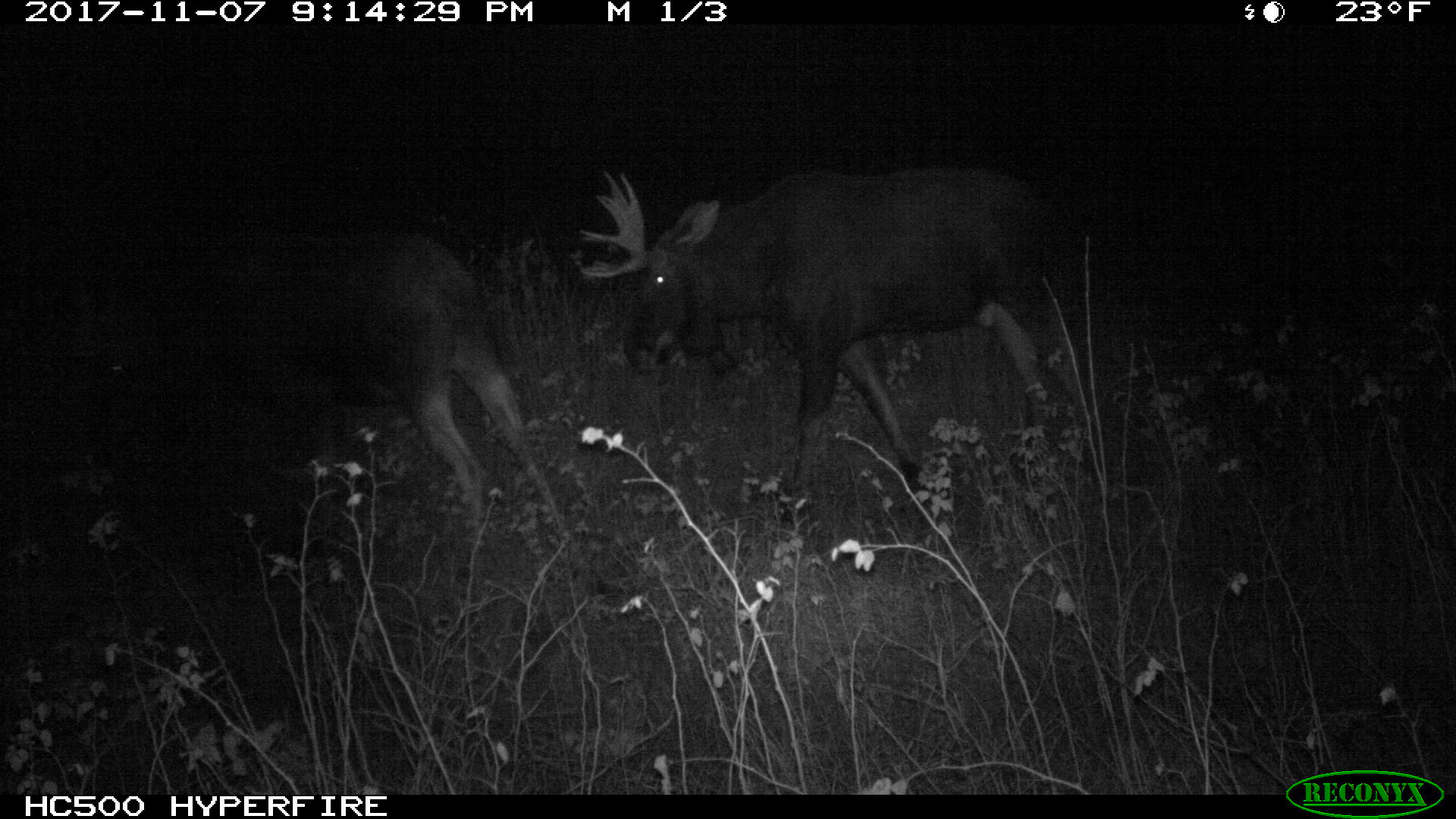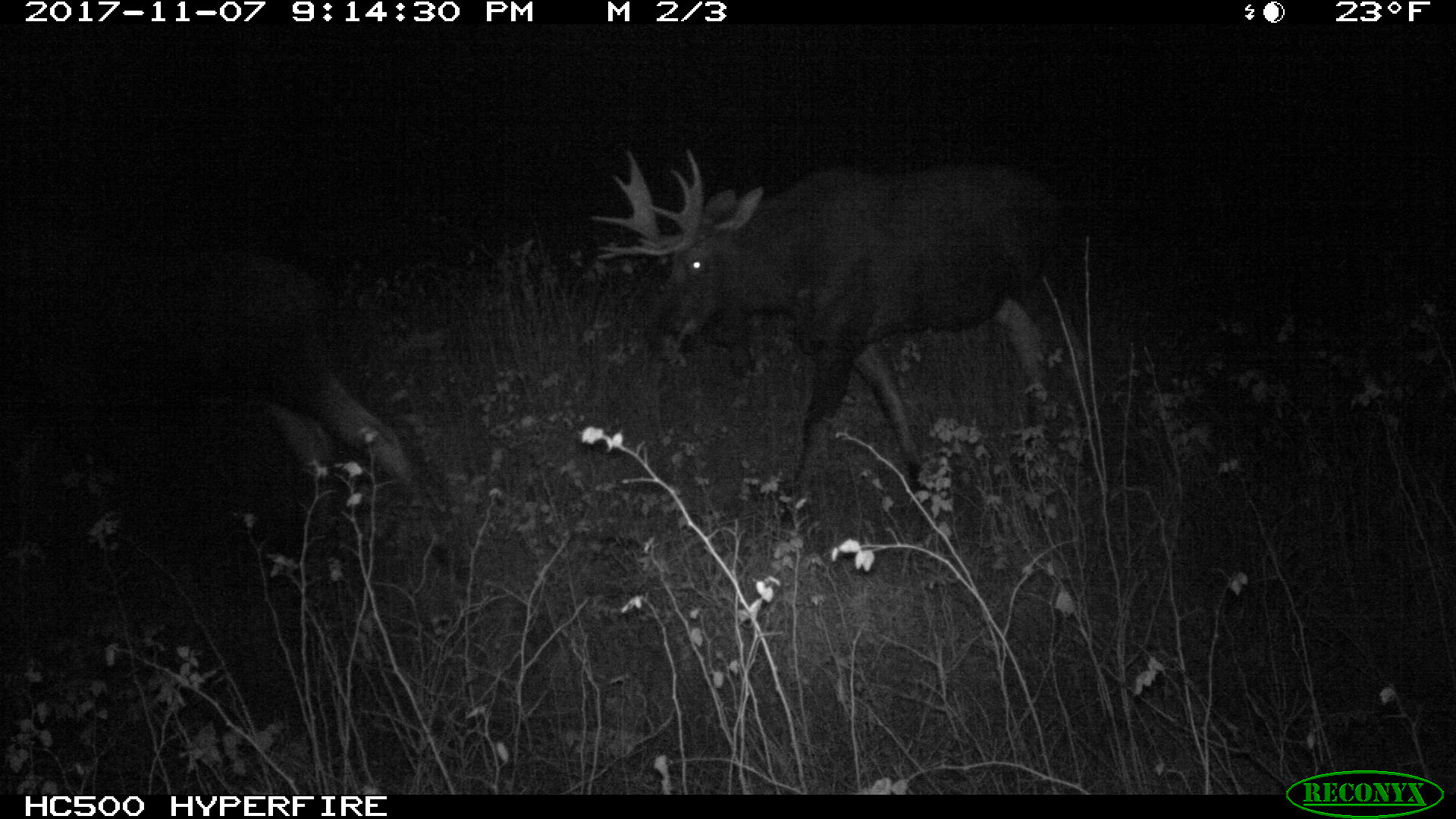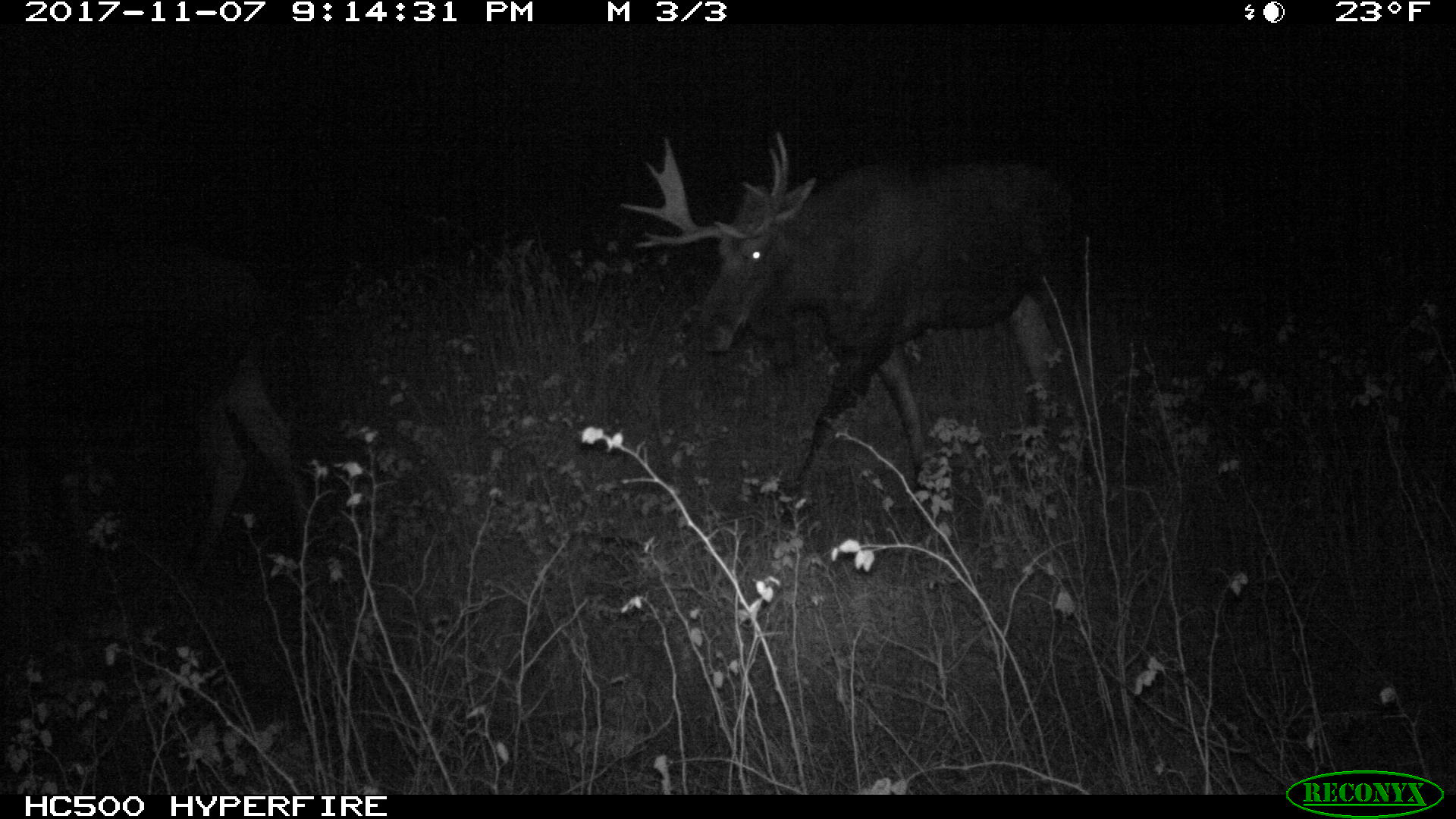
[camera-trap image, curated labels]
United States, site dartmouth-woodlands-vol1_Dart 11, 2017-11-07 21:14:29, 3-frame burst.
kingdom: Animalia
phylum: Chordata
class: Mammalia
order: Artiodactyla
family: Cervidae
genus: Alces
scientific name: Alces alces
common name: moose